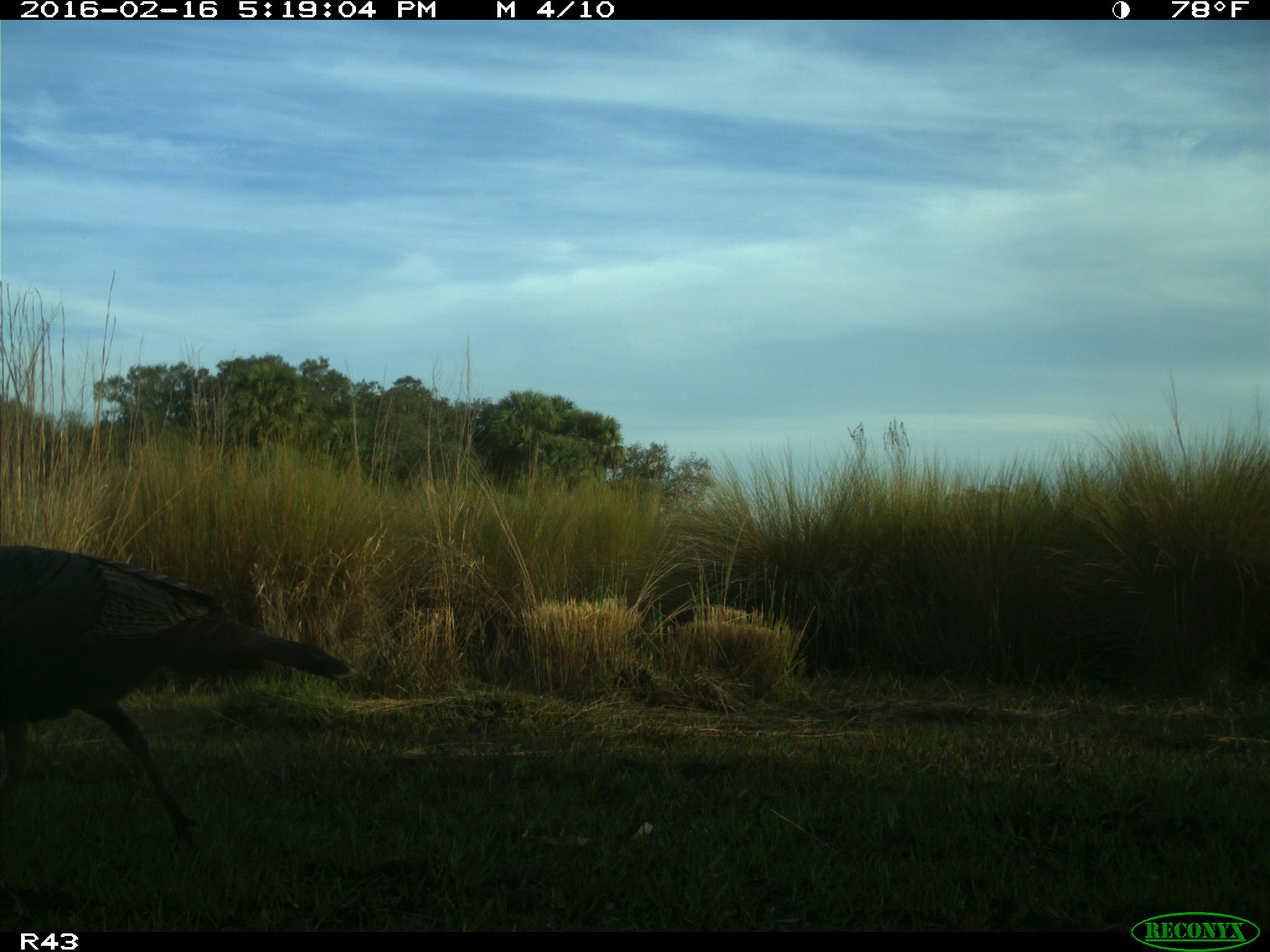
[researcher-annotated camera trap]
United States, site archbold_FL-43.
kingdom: Animalia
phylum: Chordata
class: Aves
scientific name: Aves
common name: birds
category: unidentified bird